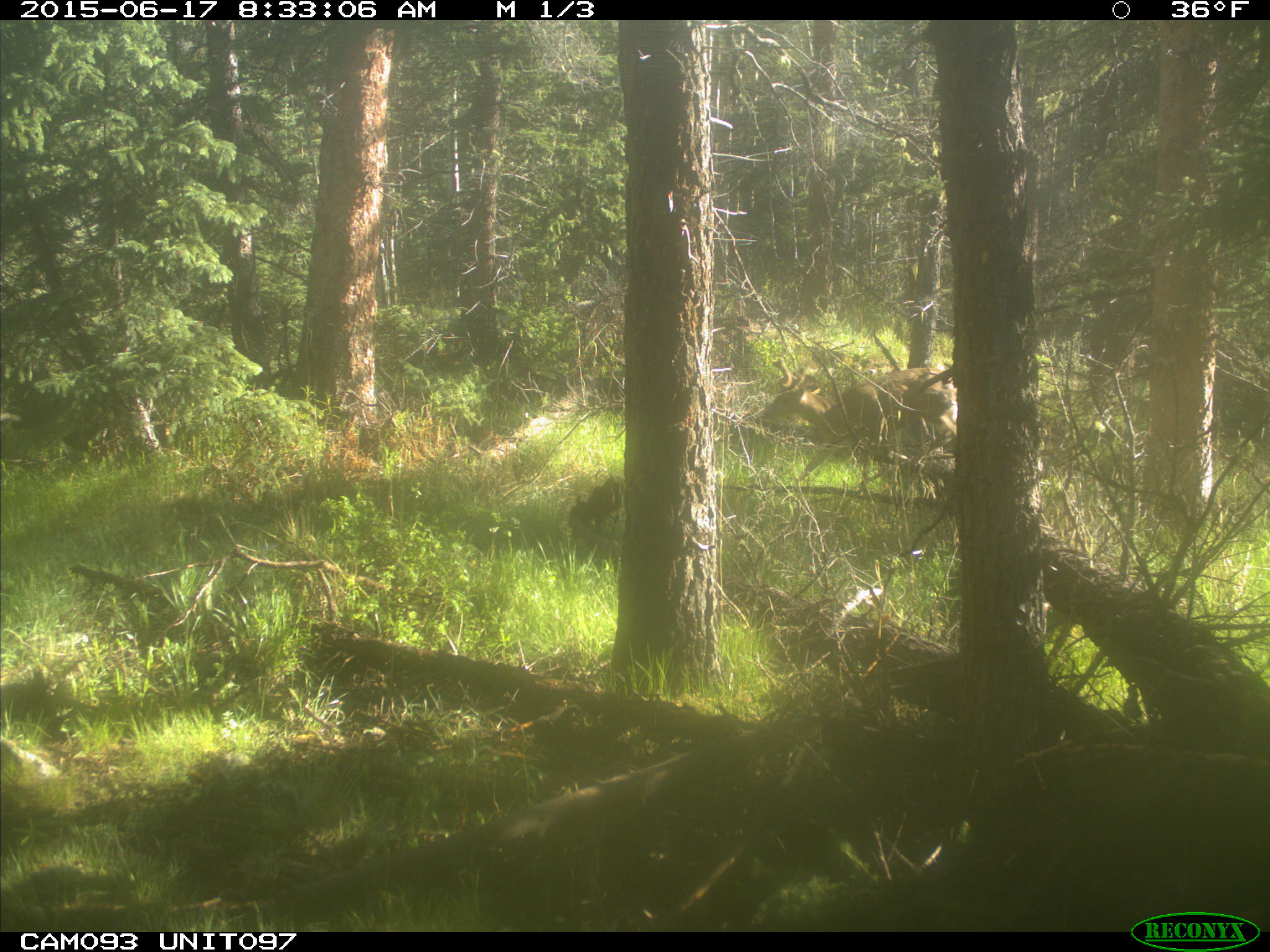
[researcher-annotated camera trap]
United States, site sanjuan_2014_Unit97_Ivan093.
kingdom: Animalia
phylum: Chordata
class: Mammalia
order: Artiodactyla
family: Cervidae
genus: Odocoileus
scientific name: Odocoileus hemionus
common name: mule deer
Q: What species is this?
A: Odocoileus hemionus (mule deer).